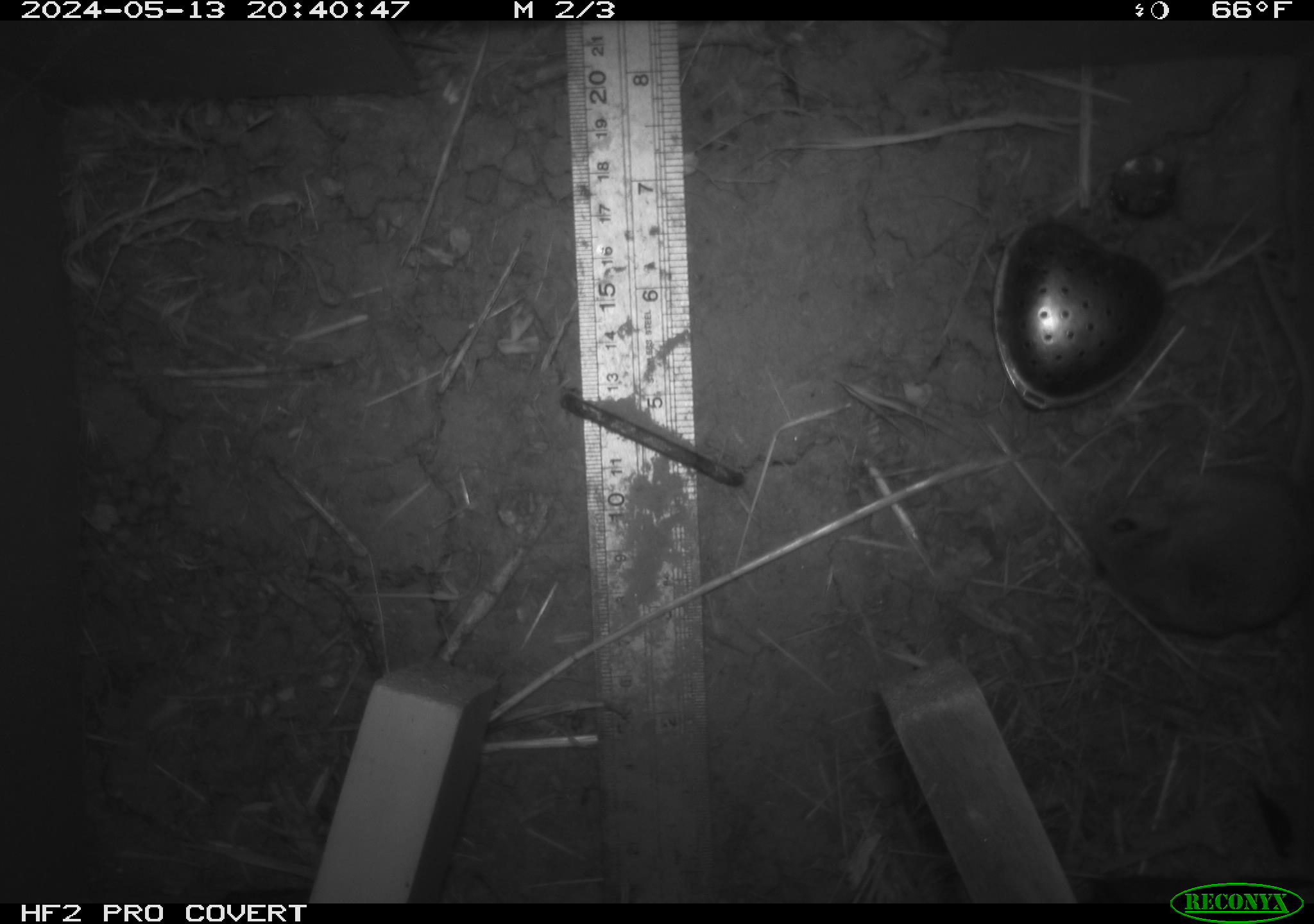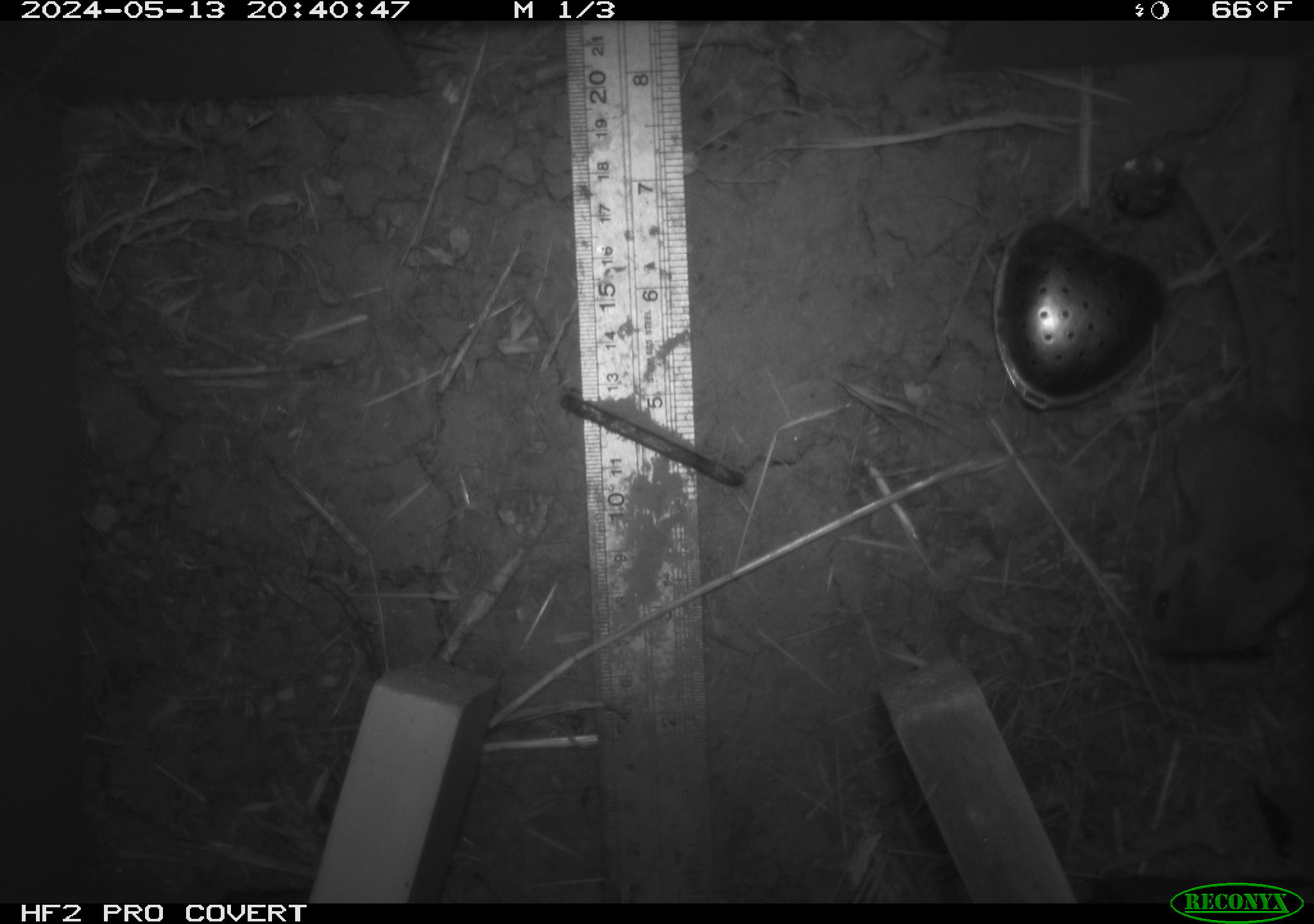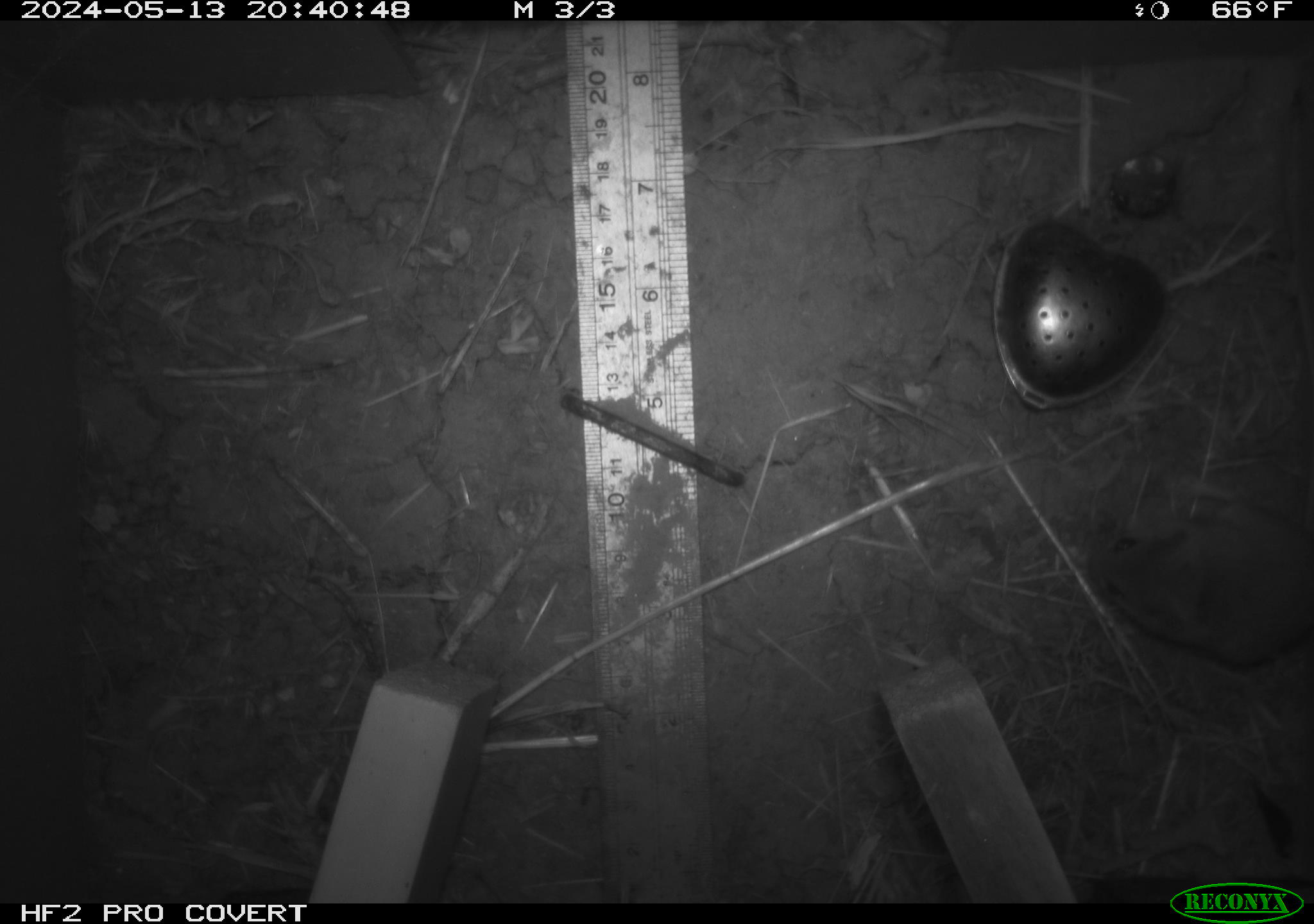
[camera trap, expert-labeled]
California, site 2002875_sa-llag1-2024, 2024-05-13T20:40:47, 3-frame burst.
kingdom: Animalia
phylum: Chordata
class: Mammalia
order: Rodentia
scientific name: Rodentia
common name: mouse species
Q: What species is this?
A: Mouse species (Rodentia).